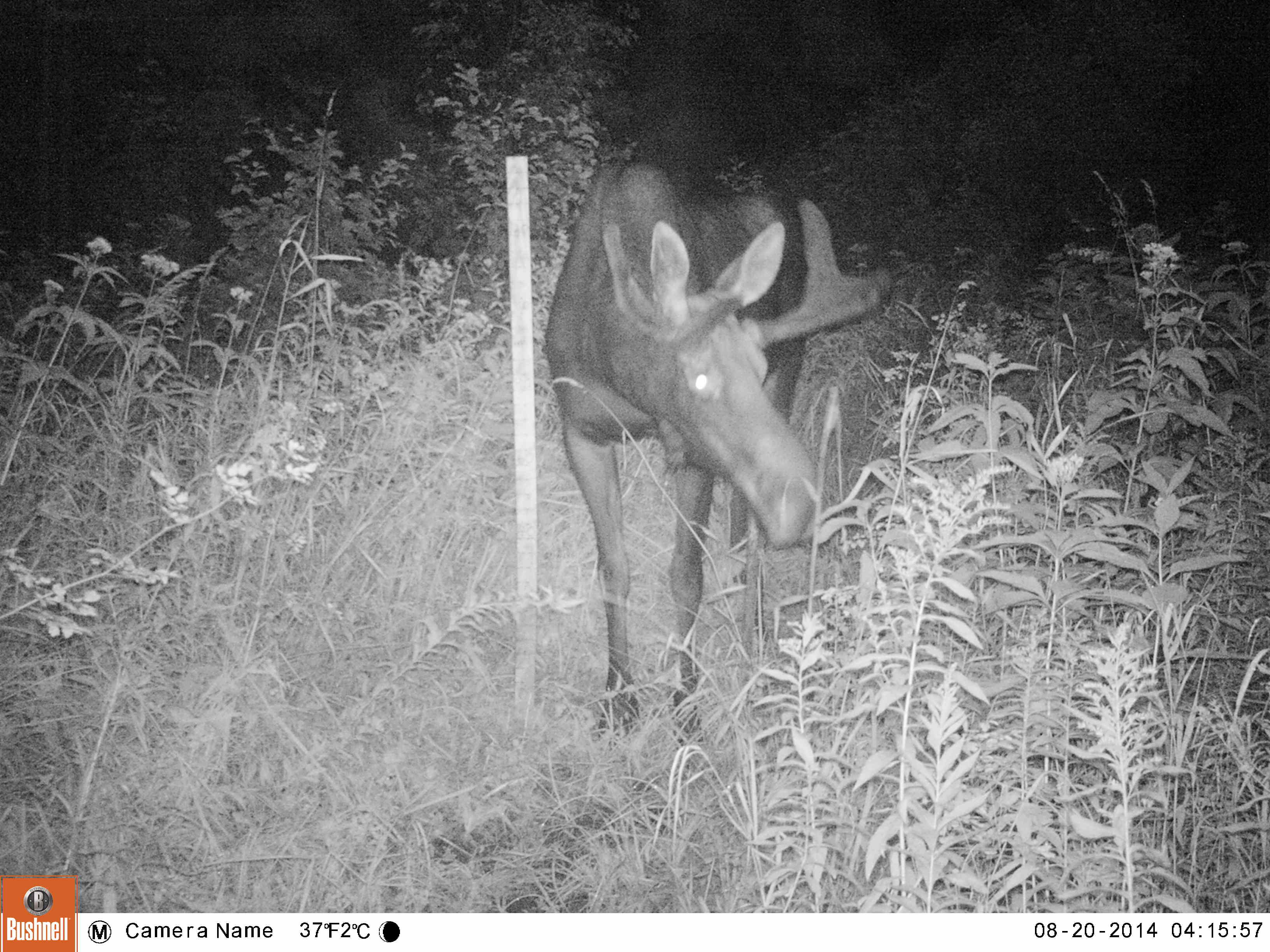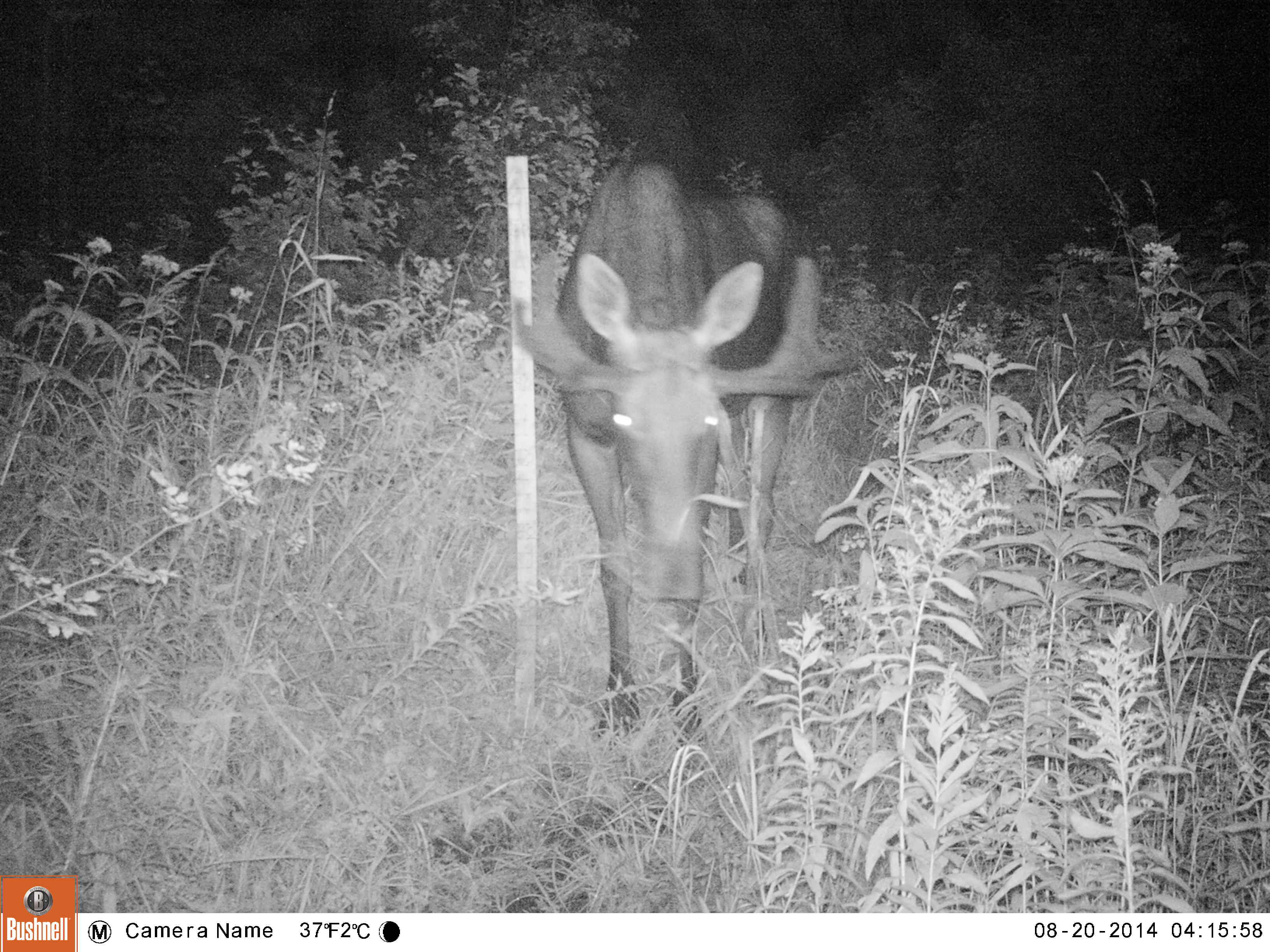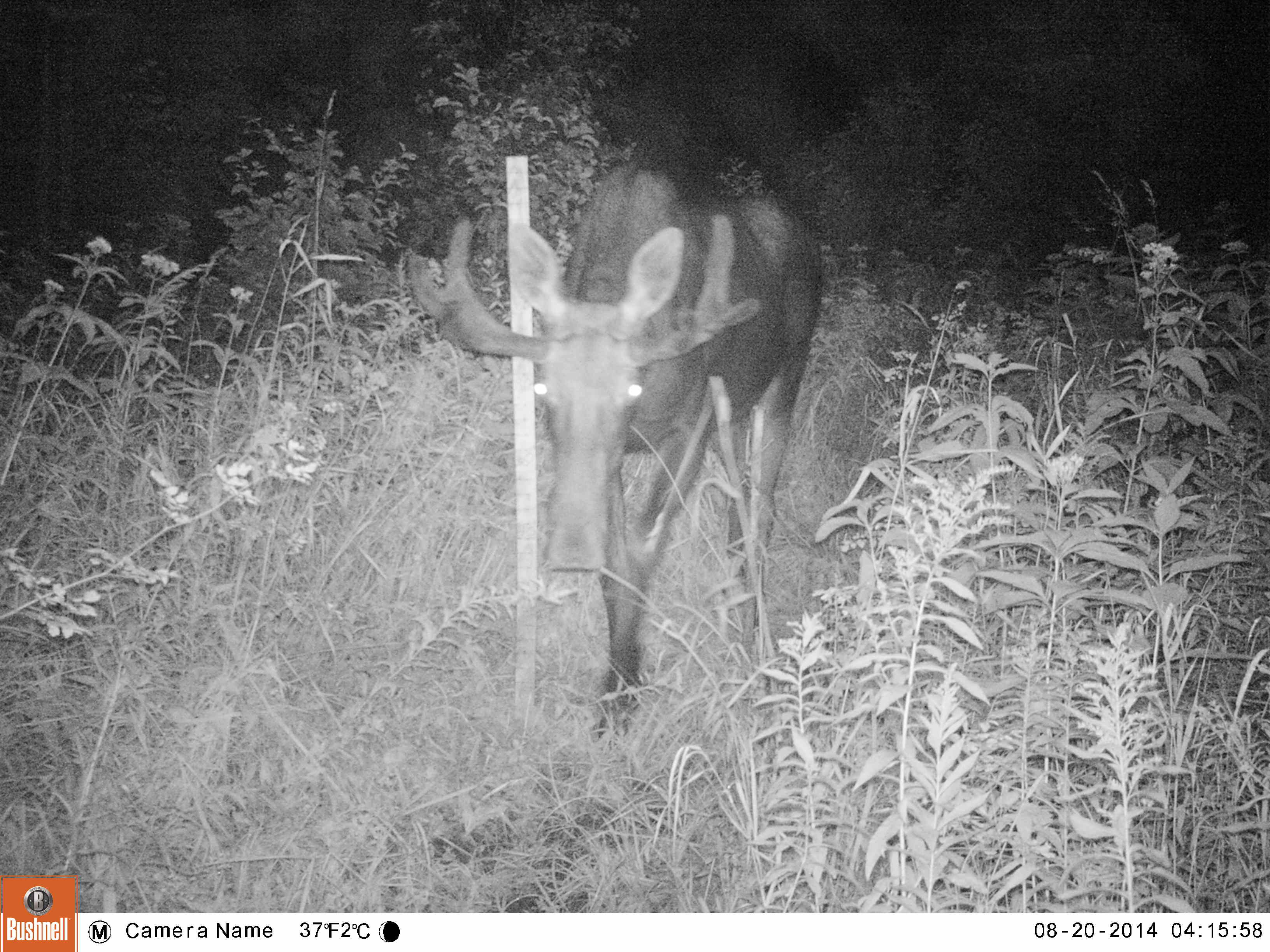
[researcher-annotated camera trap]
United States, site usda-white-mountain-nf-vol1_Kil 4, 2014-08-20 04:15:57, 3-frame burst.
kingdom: Animalia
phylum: Chordata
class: Mammalia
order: Artiodactyla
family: Cervidae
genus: Alces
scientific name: Alces alces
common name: moose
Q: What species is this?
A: Moose (Alces alces).